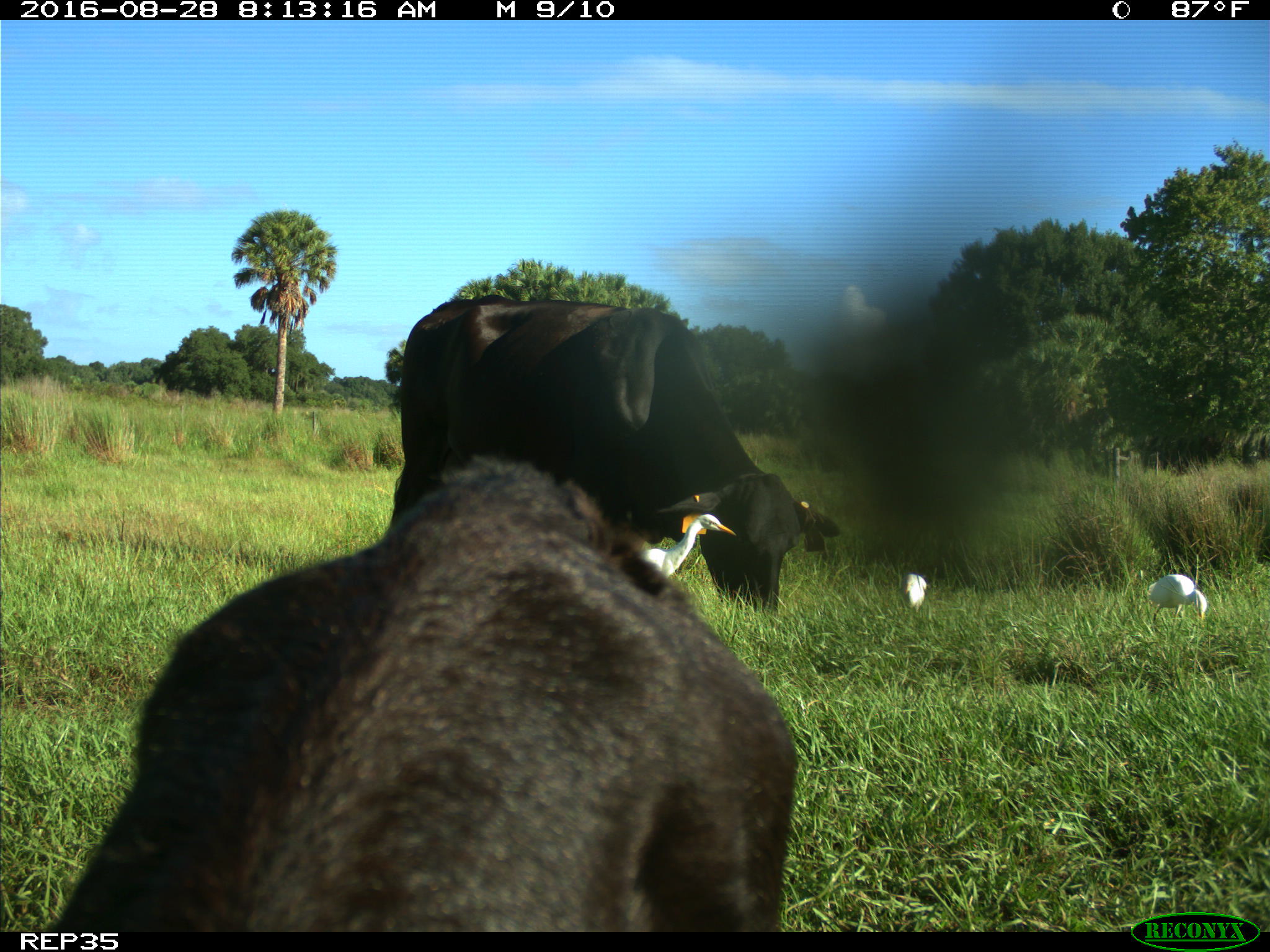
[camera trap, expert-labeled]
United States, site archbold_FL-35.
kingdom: Animalia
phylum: Chordata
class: Mammalia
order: Artiodactyla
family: Bovidae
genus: Bos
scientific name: Bos taurus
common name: domestic cow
Bos taurus (domestic cow).